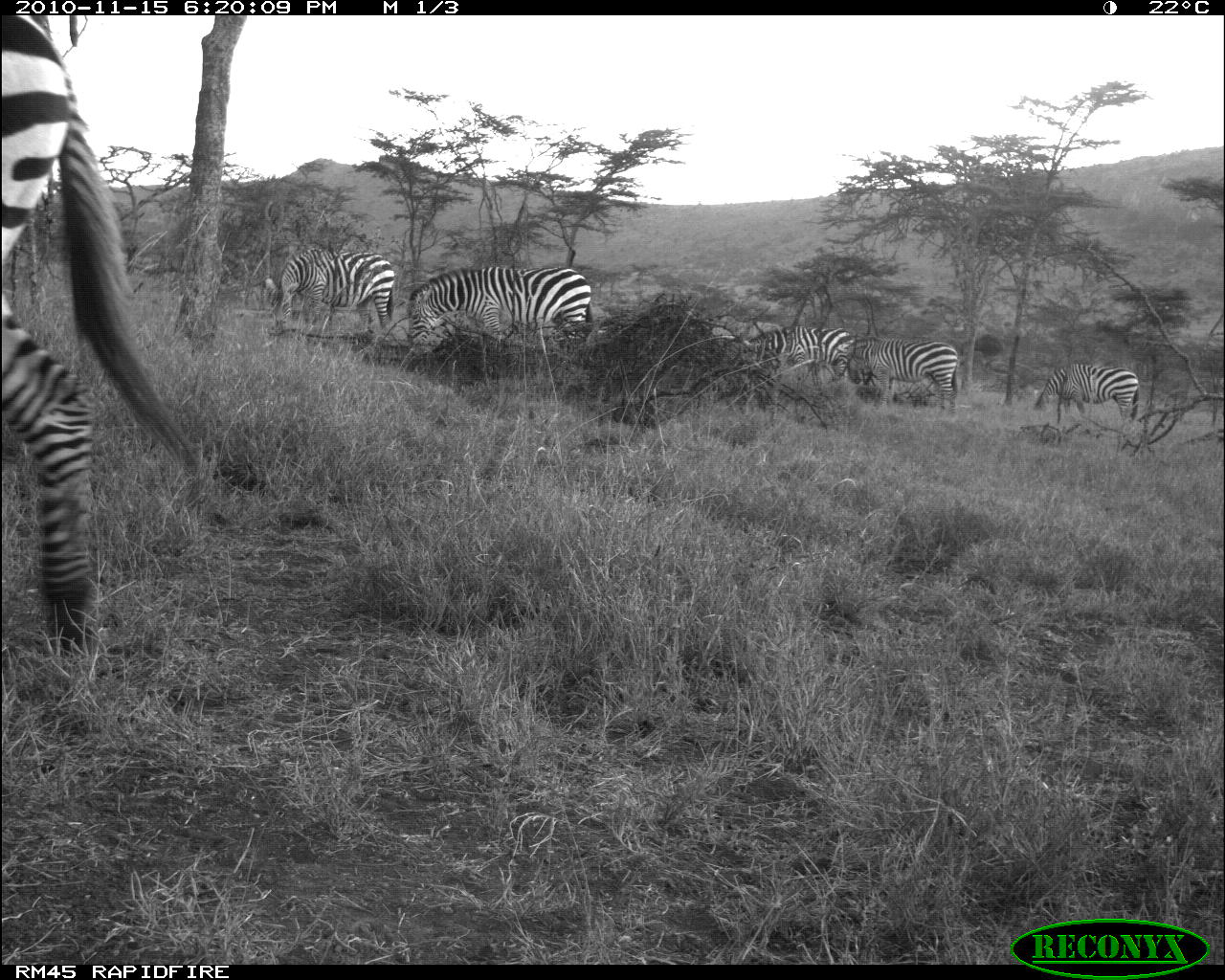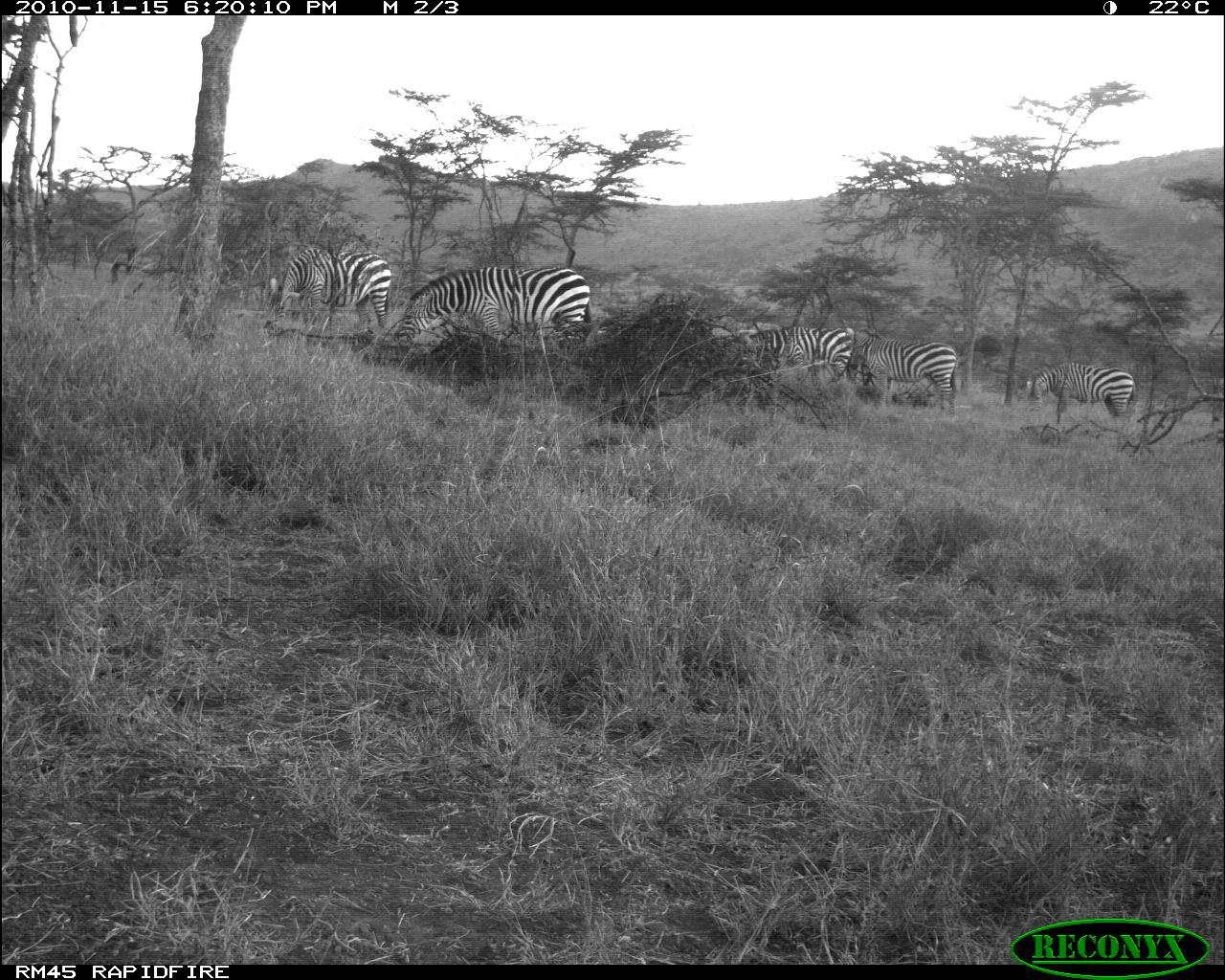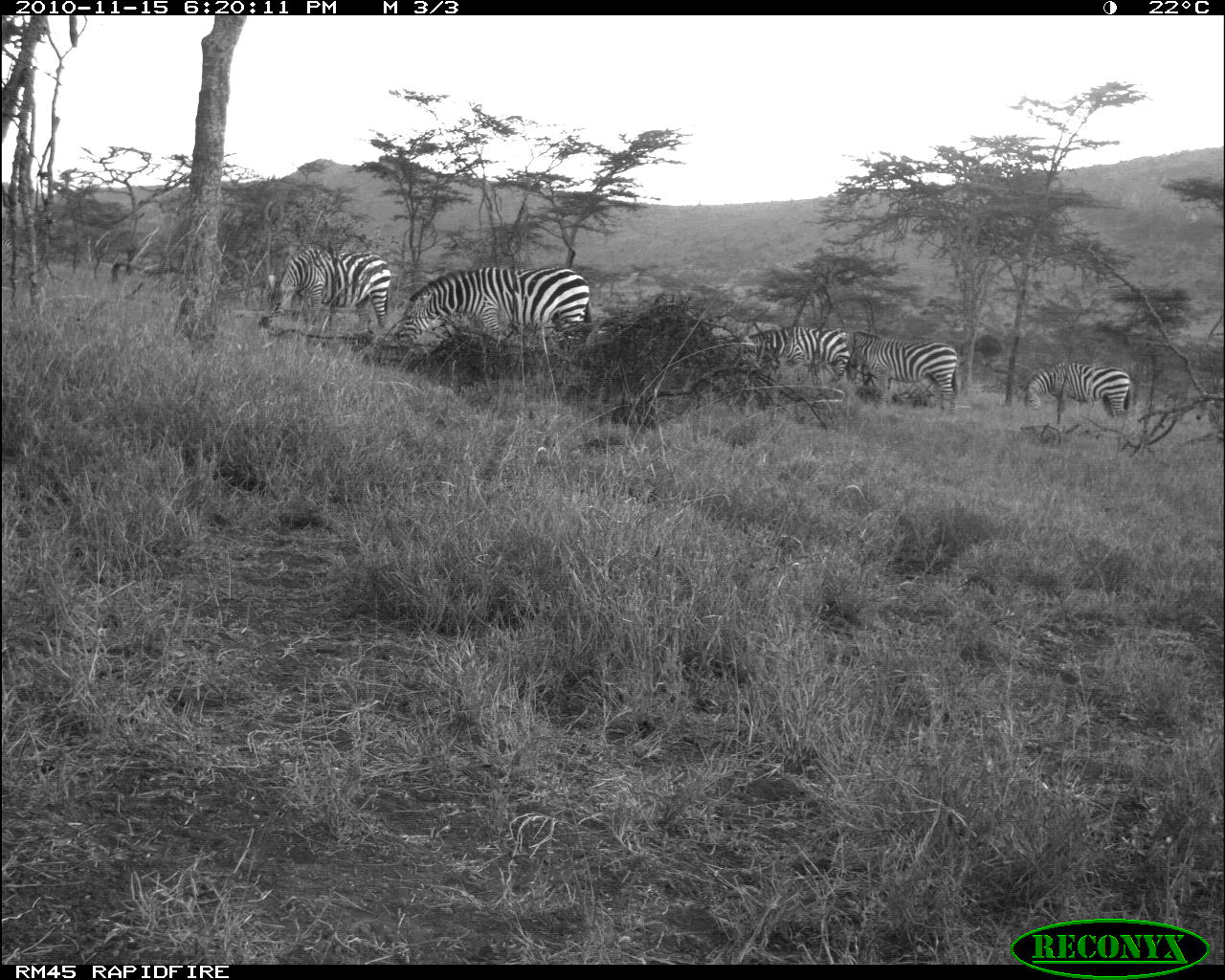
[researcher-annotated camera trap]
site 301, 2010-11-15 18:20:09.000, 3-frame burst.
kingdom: Animalia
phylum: Chordata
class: Mammalia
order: Perissodactyla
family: Equidae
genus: Equus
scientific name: Equus quagga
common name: plains zebra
Equus quagga (plains zebra), count 6.